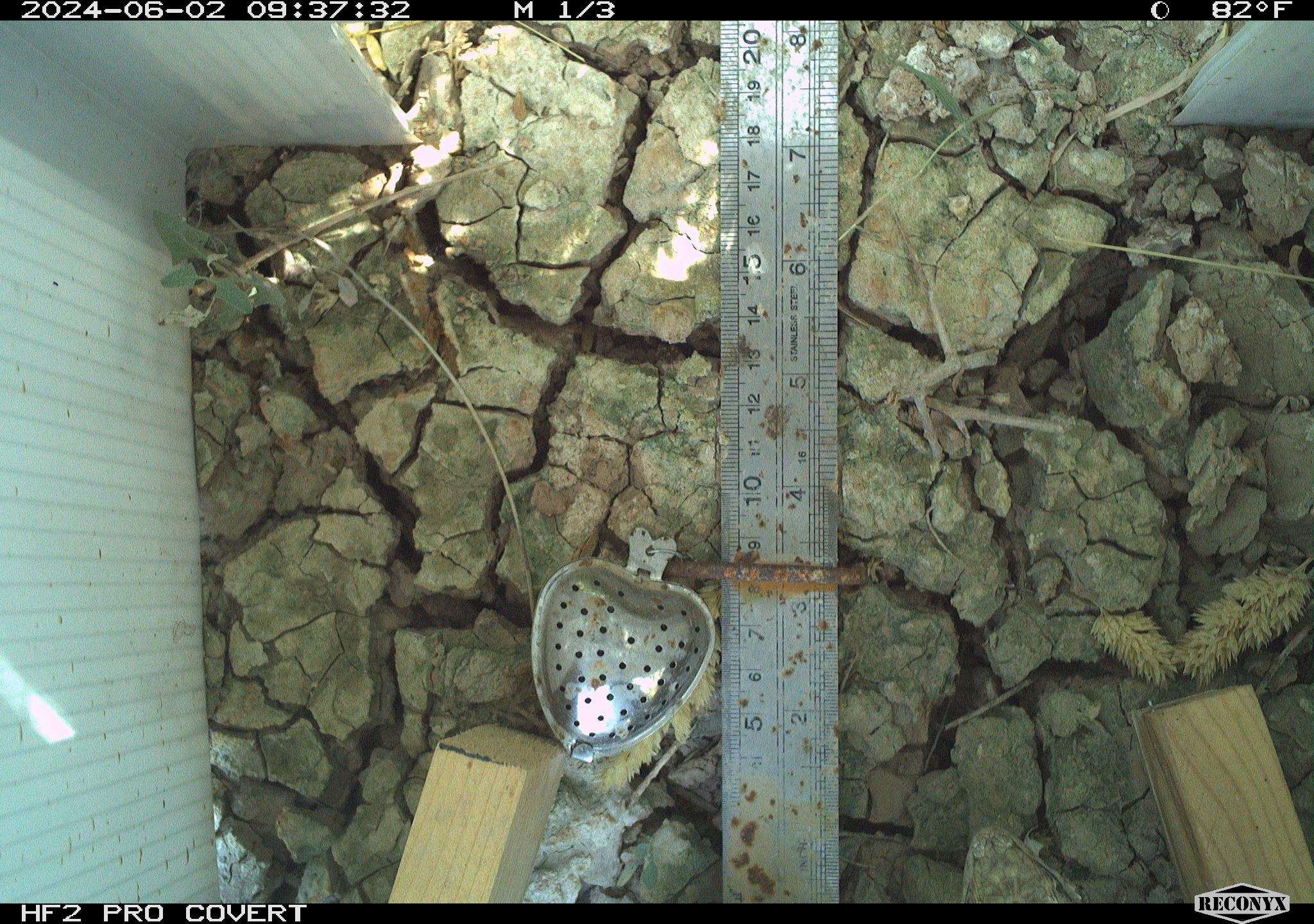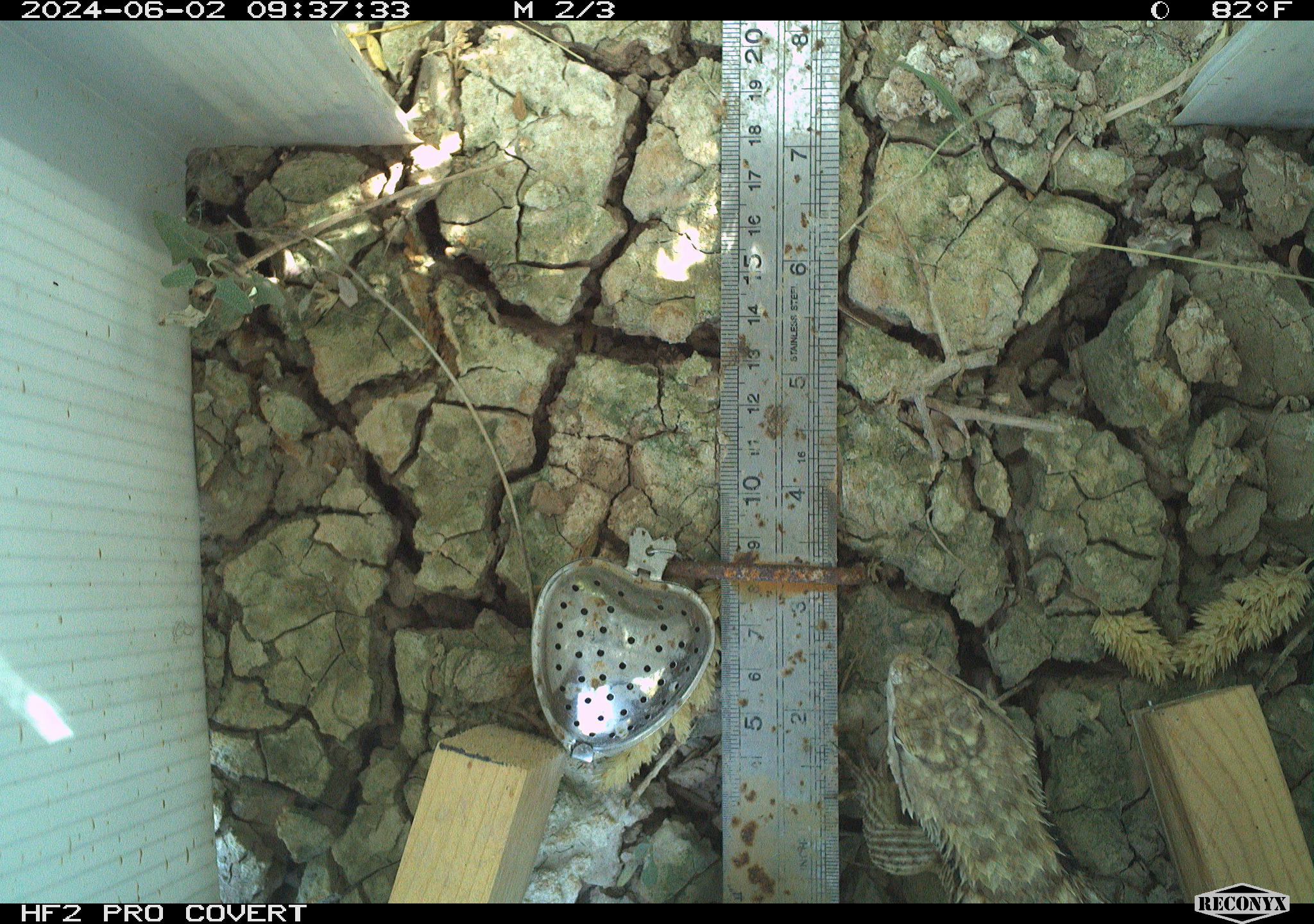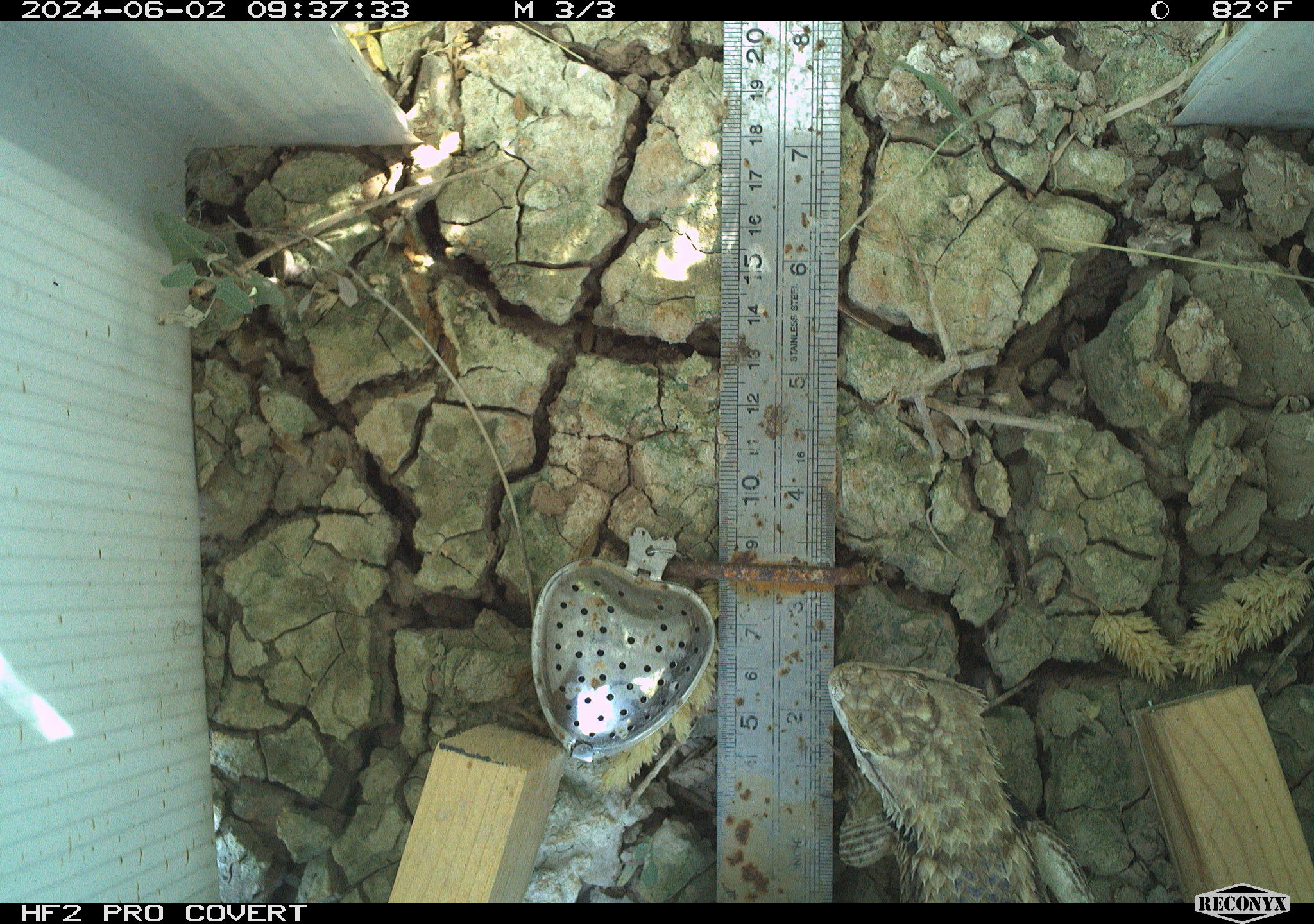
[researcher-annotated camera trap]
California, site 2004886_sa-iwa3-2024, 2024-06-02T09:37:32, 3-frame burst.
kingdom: Animalia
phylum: Chordata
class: Reptilia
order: Squamata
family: Phrynosomatidae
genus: Sceloporus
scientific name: Sceloporus uniformis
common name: yellow-backed spiny lizard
Yellow-backed spiny lizard (Sceloporus uniformis).